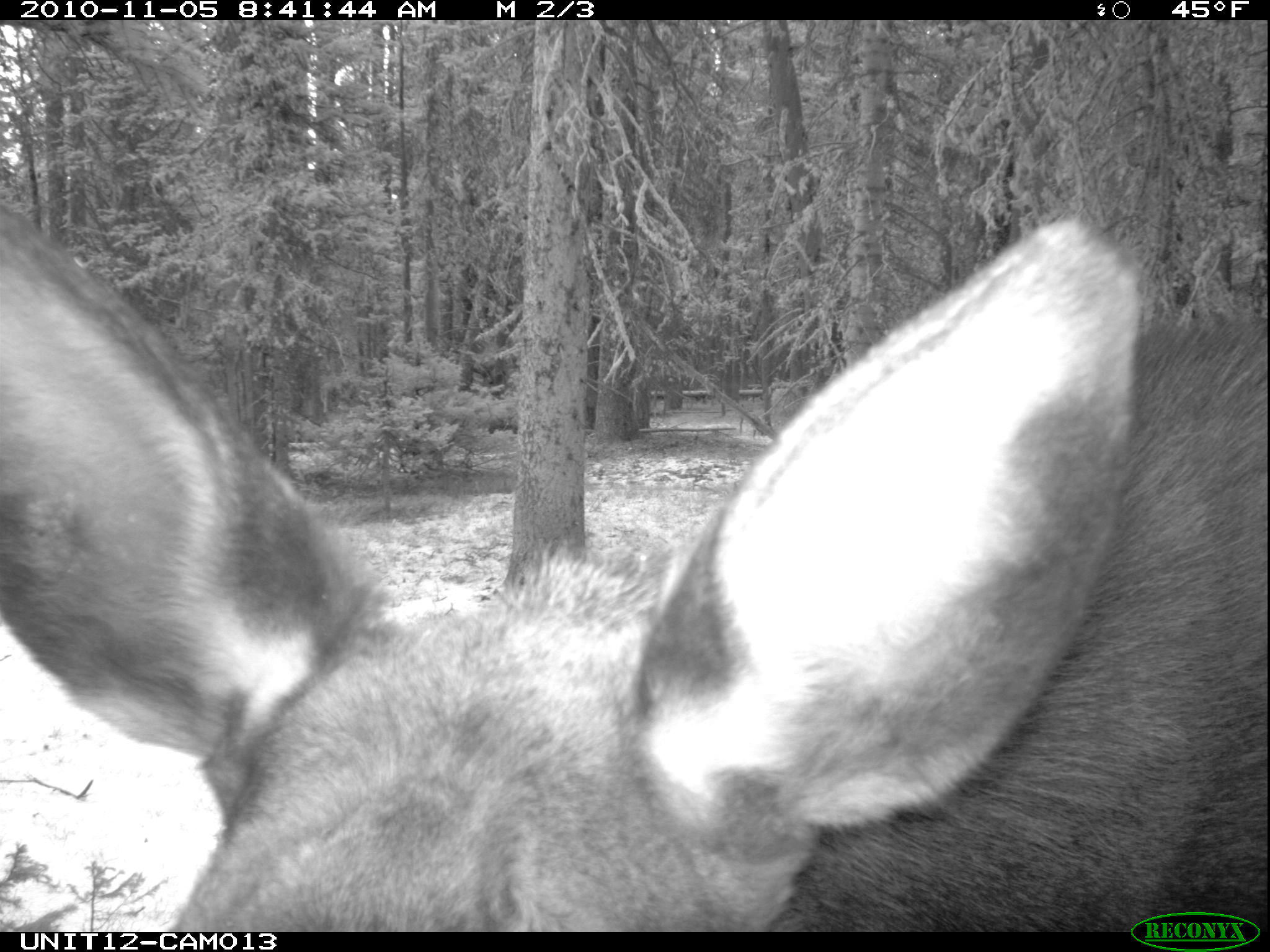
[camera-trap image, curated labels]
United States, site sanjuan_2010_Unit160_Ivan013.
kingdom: Animalia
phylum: Chordata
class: Mammalia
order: Artiodactyla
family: Cervidae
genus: Alces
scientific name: Alces alces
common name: moose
Alces alces (moose).